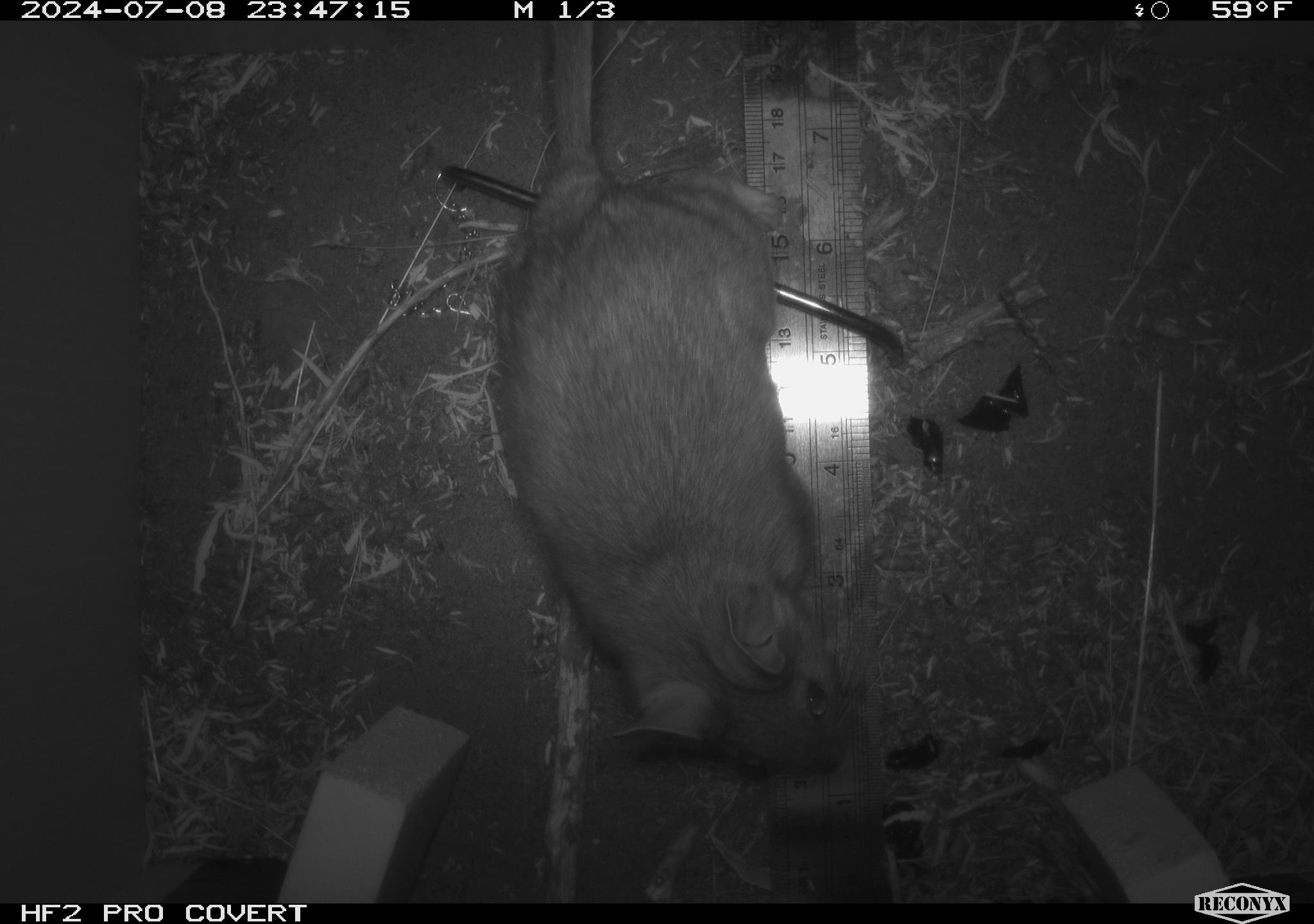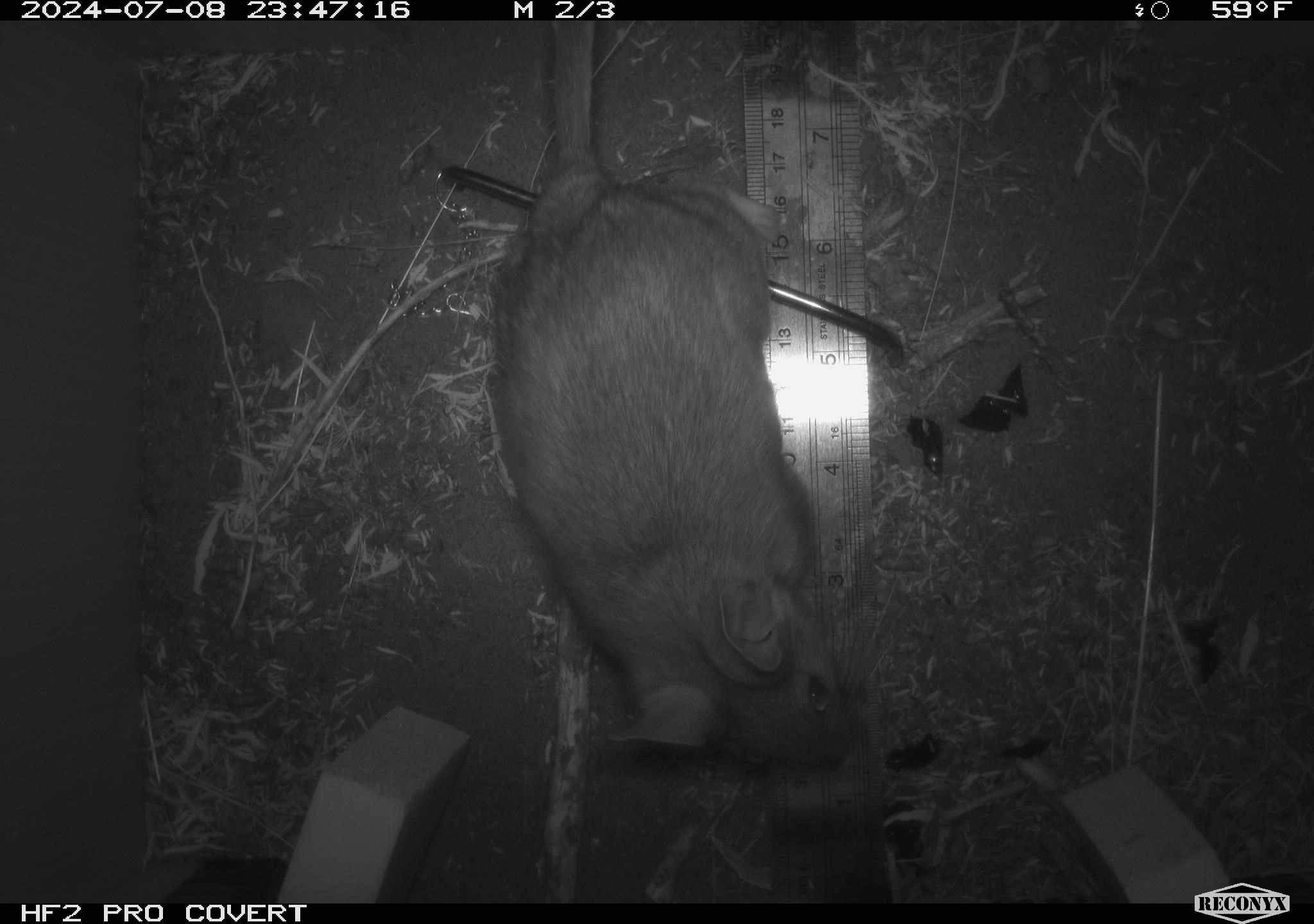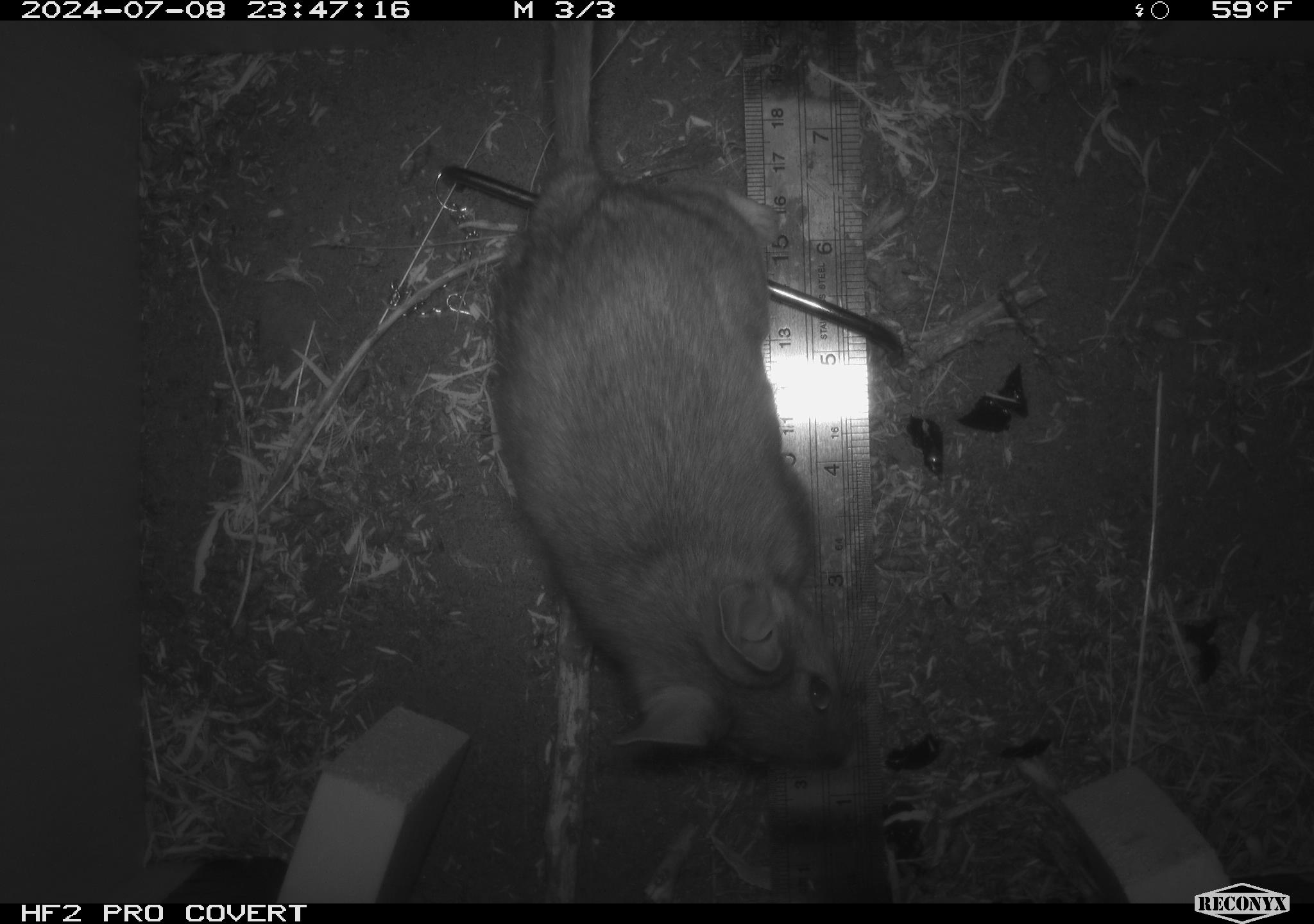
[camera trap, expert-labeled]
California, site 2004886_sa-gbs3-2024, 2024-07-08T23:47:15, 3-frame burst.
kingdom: Animalia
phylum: Chordata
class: Mammalia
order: Rodentia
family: Cricetidae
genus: Neotoma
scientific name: Neotoma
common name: pack rat or woodrat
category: neotoma species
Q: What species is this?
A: Neotoma species (pack rat or woodrat) (Neotoma).